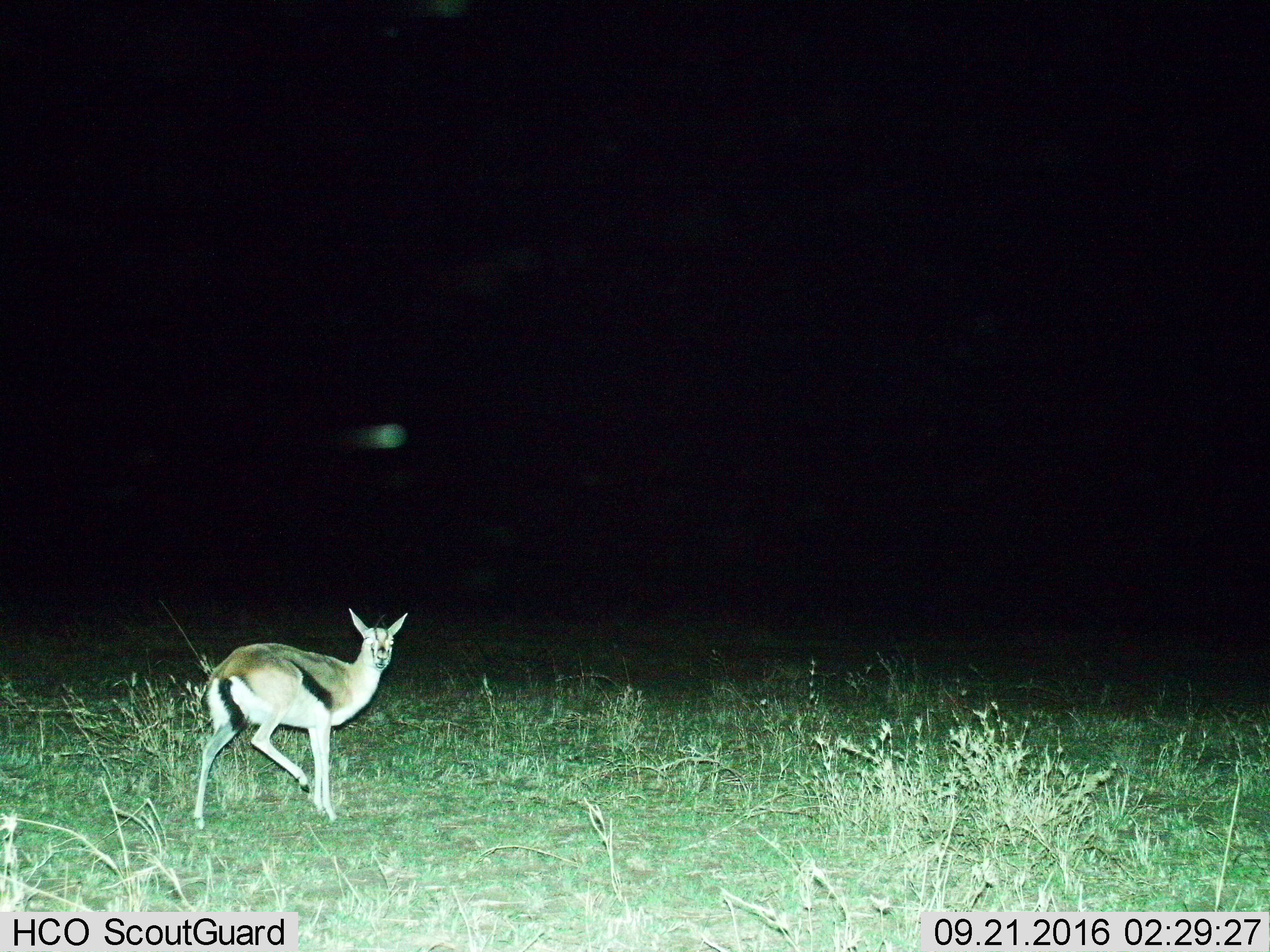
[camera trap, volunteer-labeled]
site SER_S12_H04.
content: unidentified animal